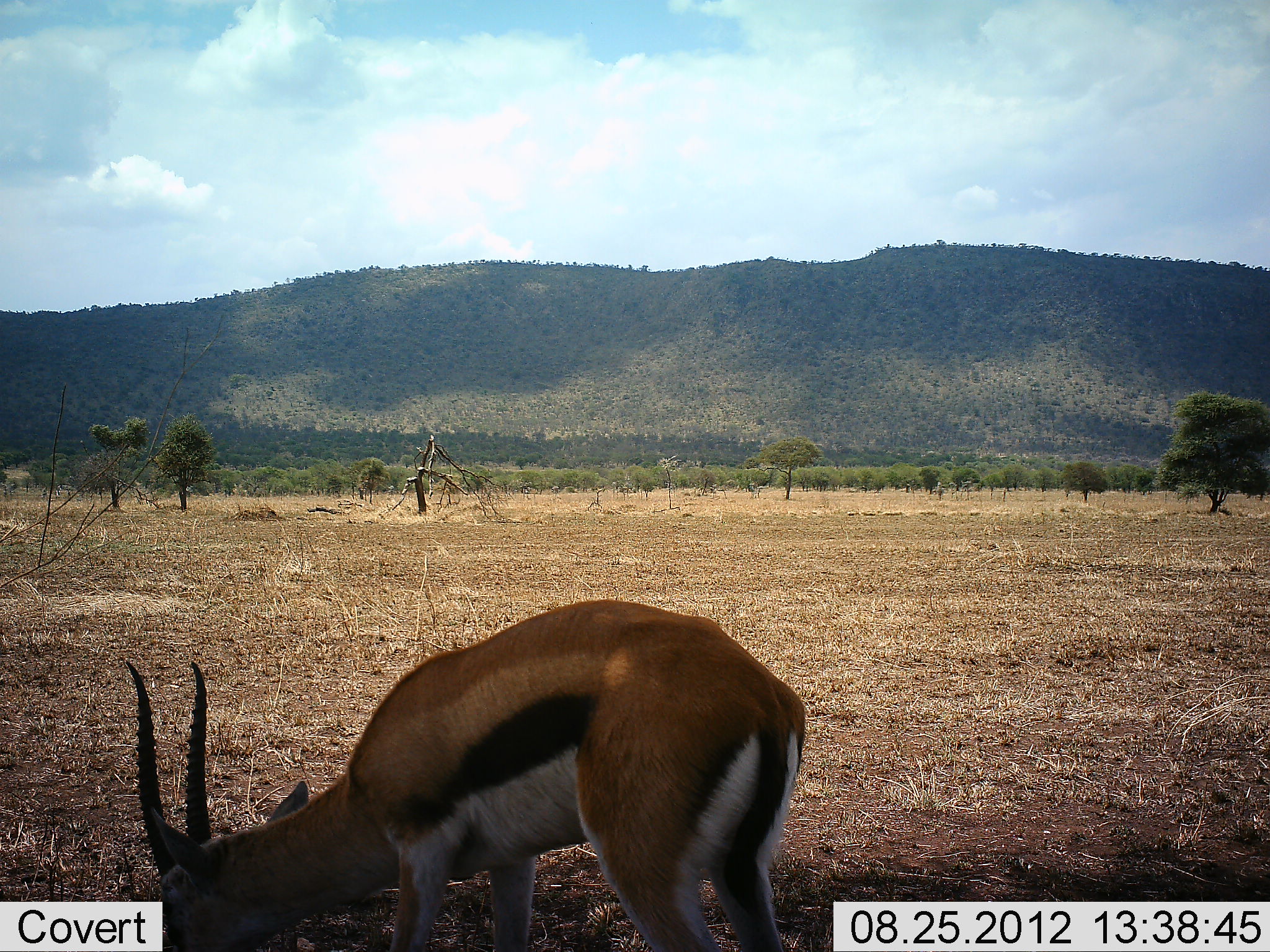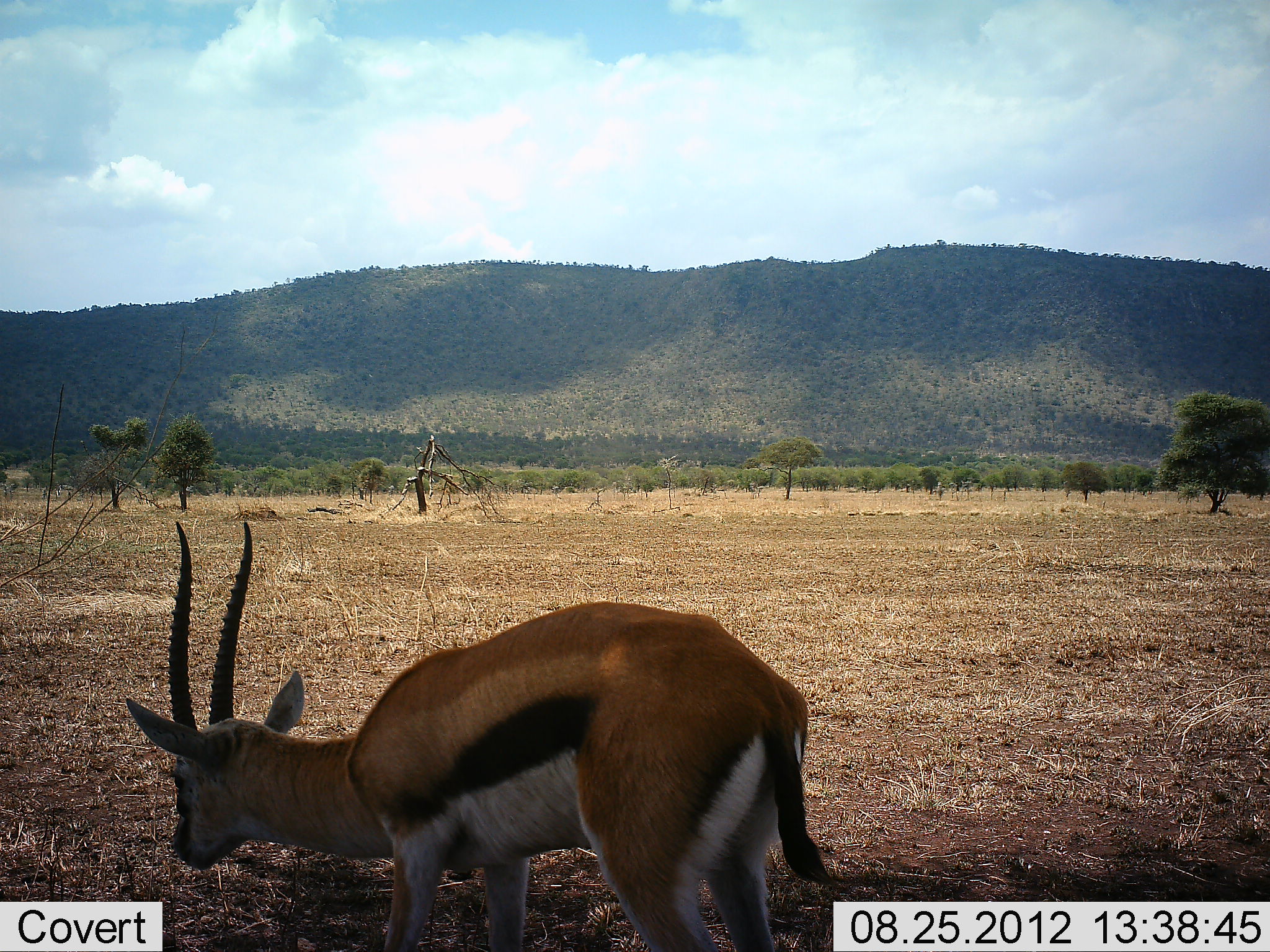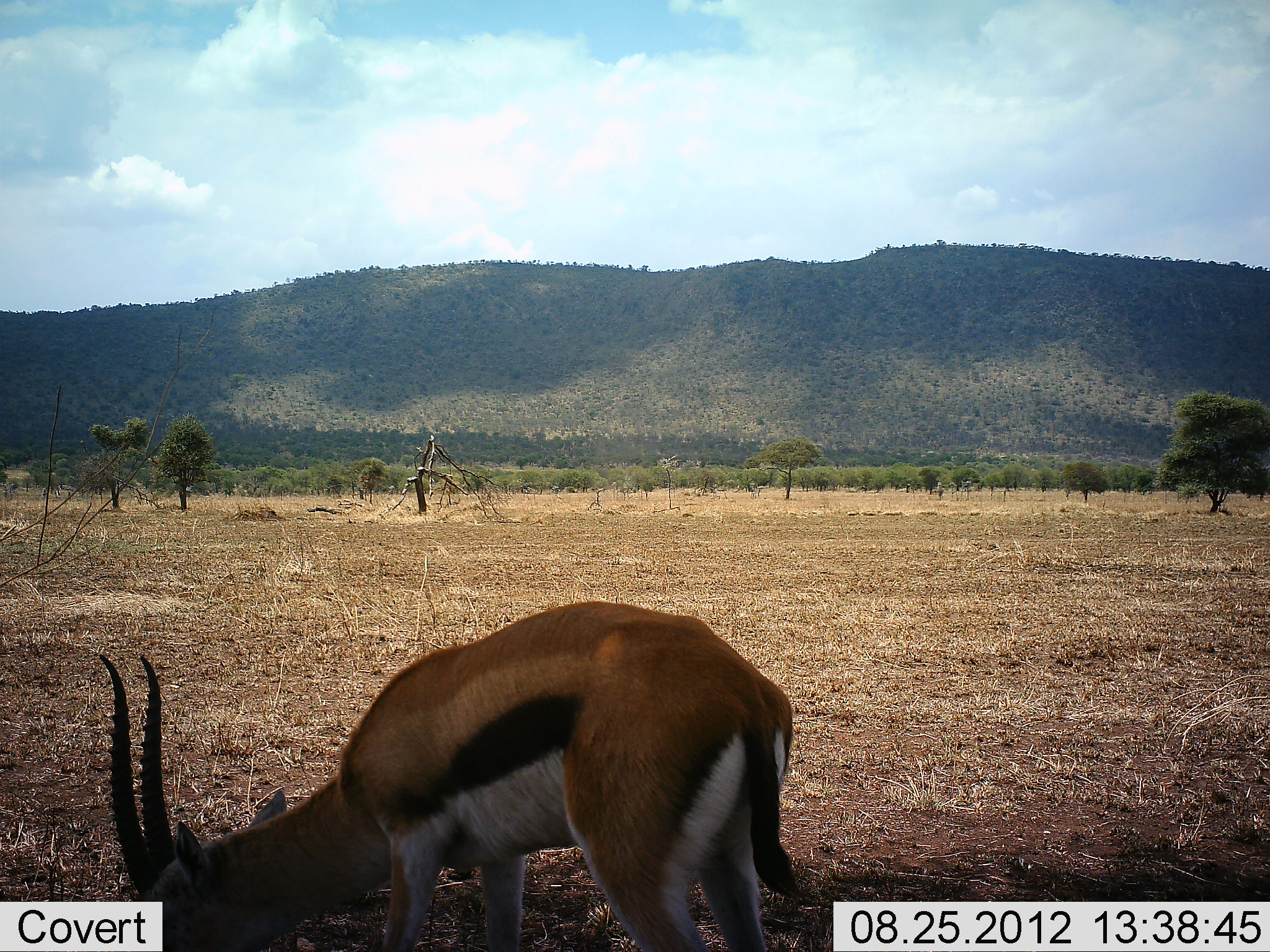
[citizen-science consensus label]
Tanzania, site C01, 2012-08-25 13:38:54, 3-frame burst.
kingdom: Animalia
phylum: Chordata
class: Mammalia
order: Artiodactyla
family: Bovidae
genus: Eudorcas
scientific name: Eudorcas thomsonii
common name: thomson's gazelle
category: gazellethomsons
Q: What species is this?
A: Gazellethomsons (thomson's gazelle) (Eudorcas thomsonii).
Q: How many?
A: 1.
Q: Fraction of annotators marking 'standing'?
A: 20%.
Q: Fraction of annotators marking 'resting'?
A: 0%.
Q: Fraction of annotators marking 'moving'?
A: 0%.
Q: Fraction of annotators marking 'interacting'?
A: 0%.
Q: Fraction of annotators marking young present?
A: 0%.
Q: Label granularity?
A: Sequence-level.